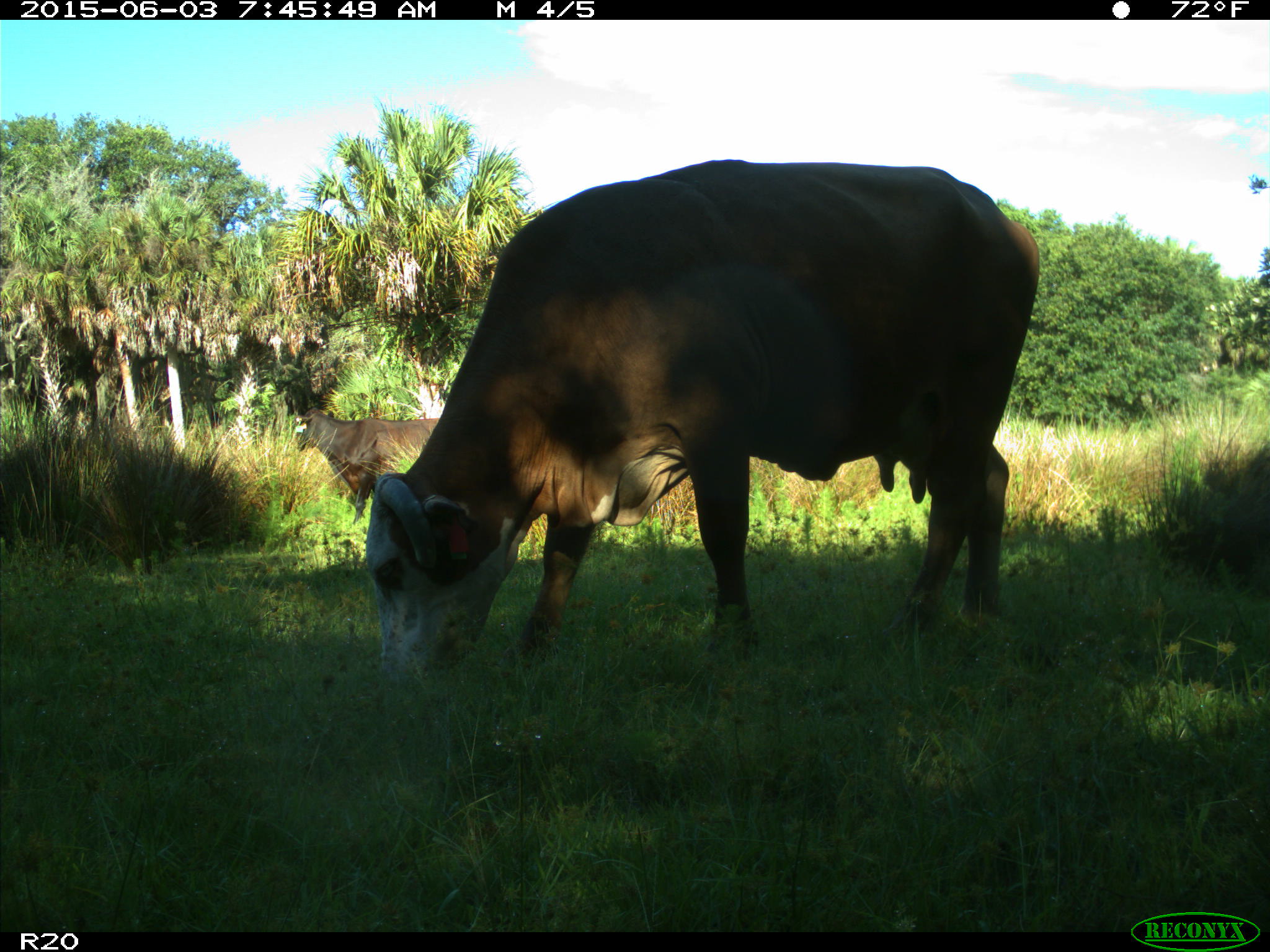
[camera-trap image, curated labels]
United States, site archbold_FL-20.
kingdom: Animalia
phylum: Chordata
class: Mammalia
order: Artiodactyla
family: Bovidae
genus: Bos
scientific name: Bos taurus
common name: domestic cow